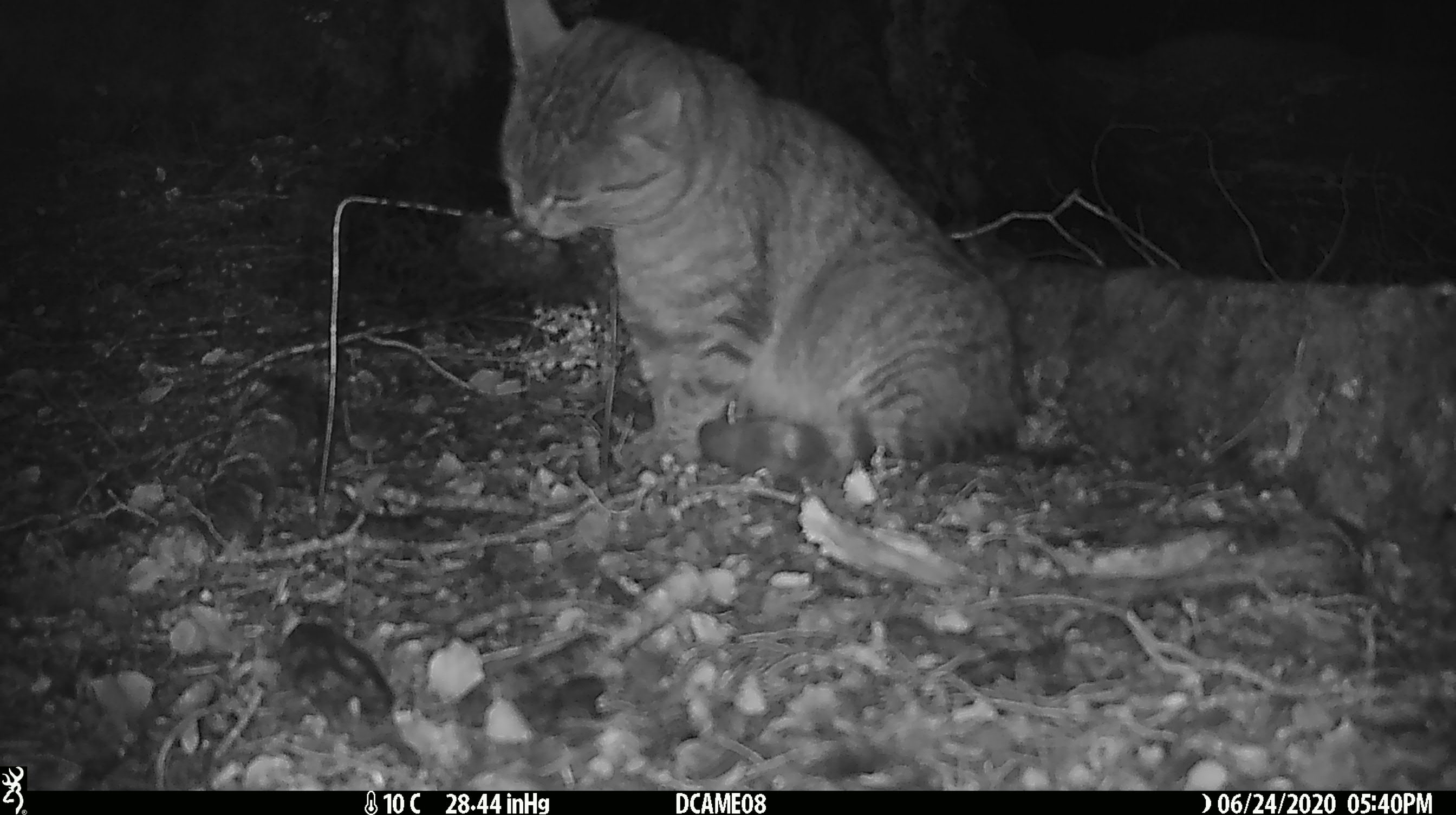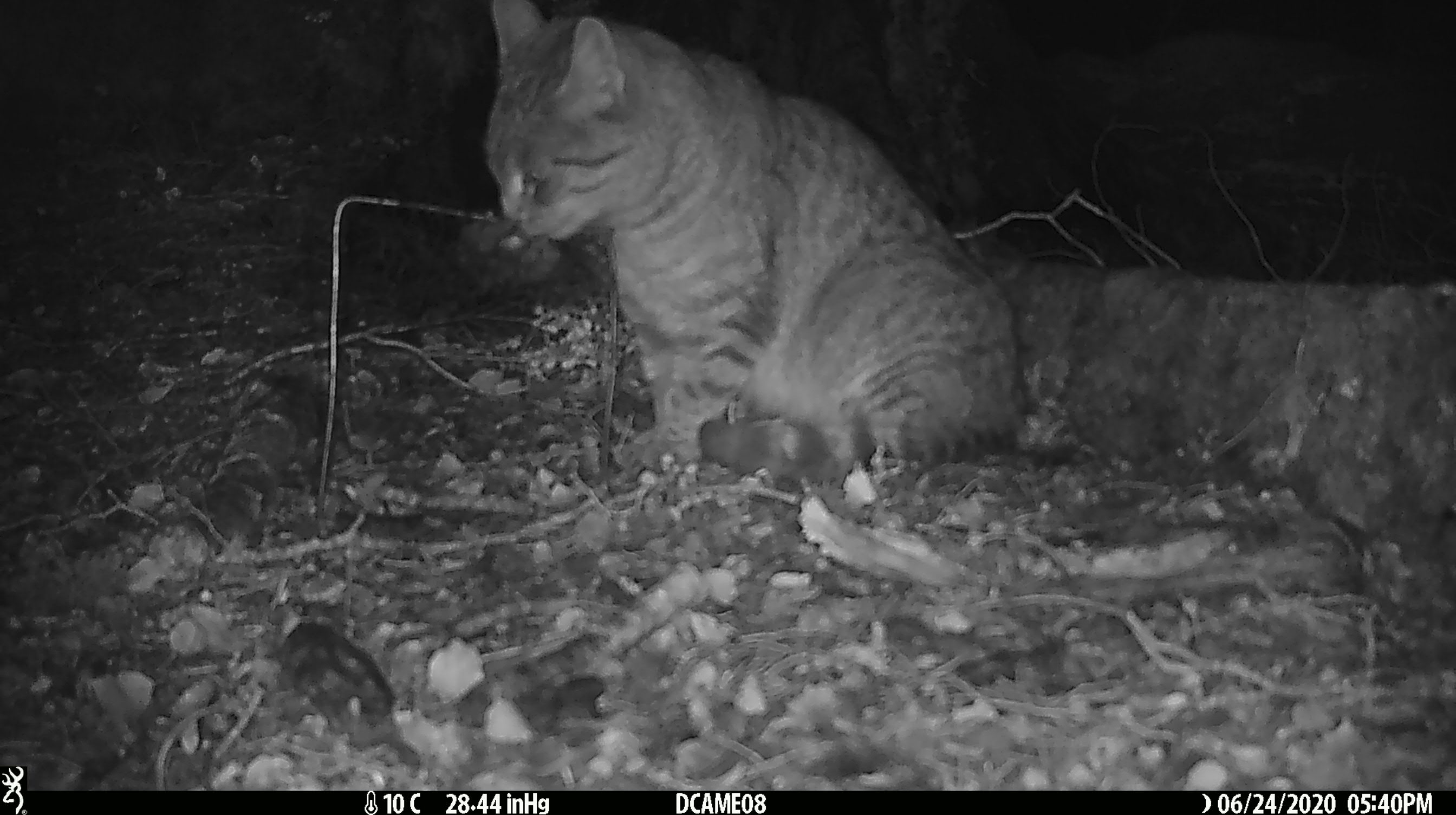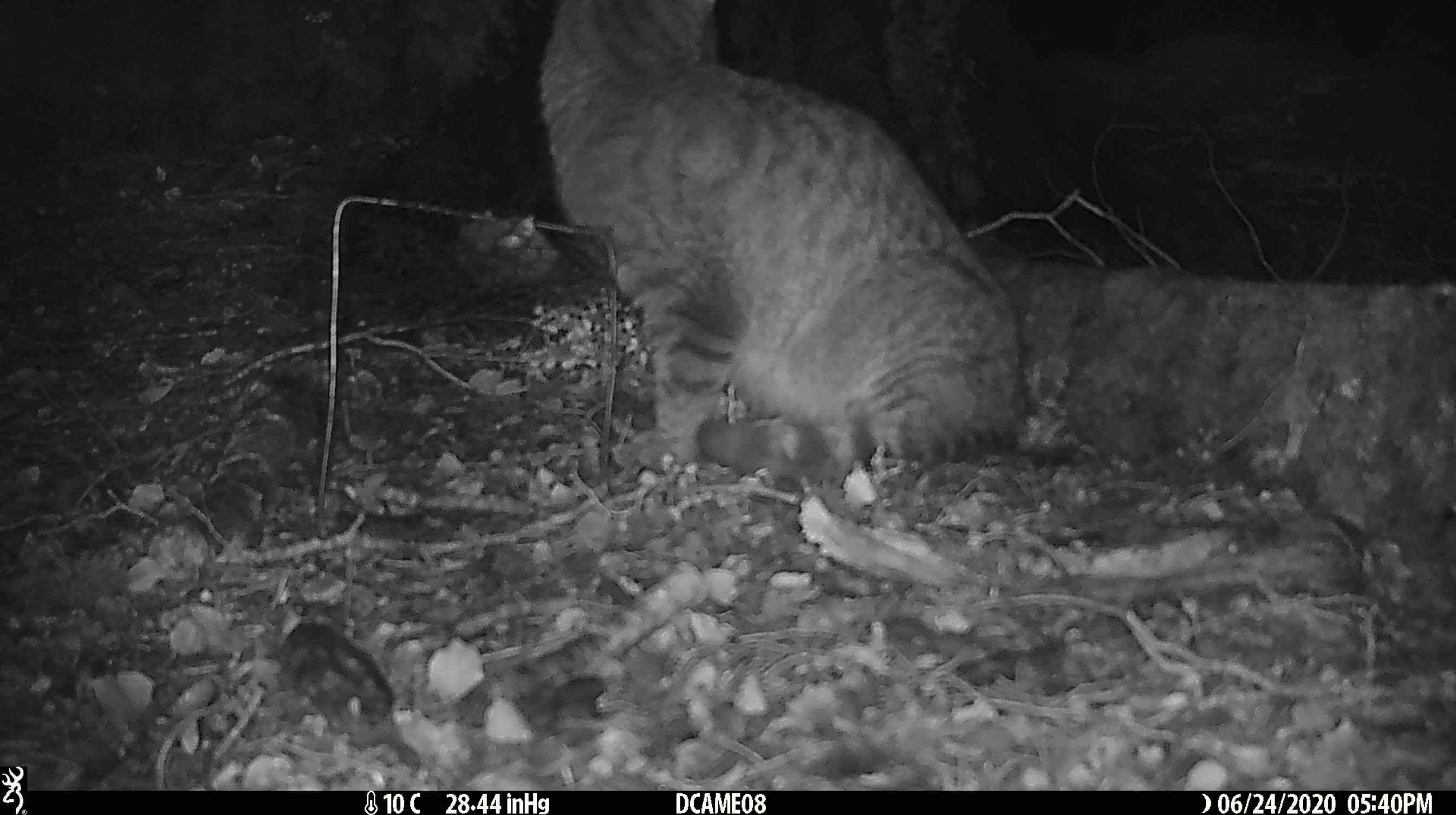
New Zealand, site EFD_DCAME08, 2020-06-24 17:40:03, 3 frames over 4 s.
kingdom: Animalia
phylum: Chordata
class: Mammalia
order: Carnivora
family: Felidae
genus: Felis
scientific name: Felis catus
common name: domestic cat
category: cat